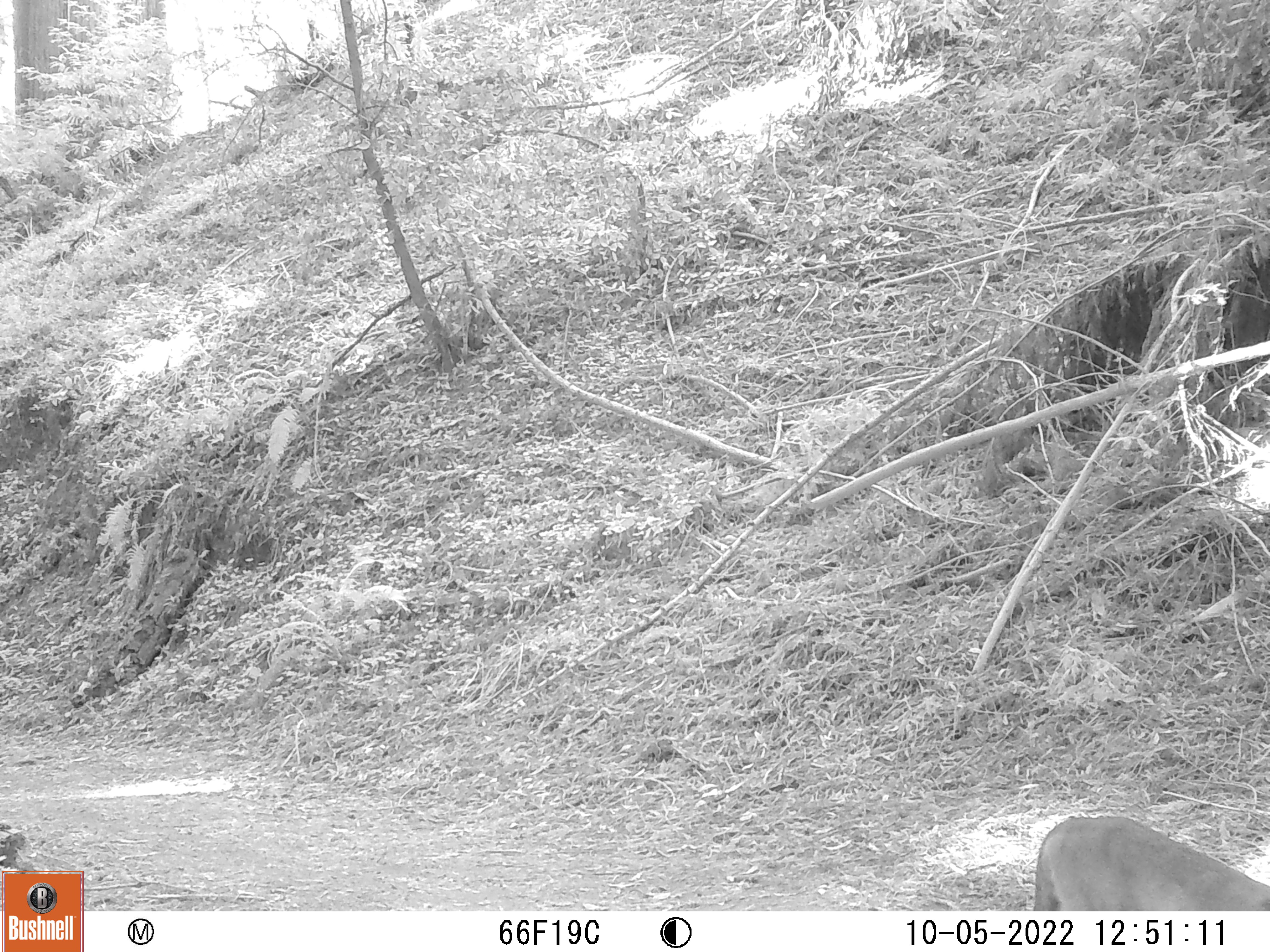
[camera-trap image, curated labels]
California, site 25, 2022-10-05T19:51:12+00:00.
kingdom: Animalia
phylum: Chordata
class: Mammalia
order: Carnivora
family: Felidae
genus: Puma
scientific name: Puma concolor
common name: puma